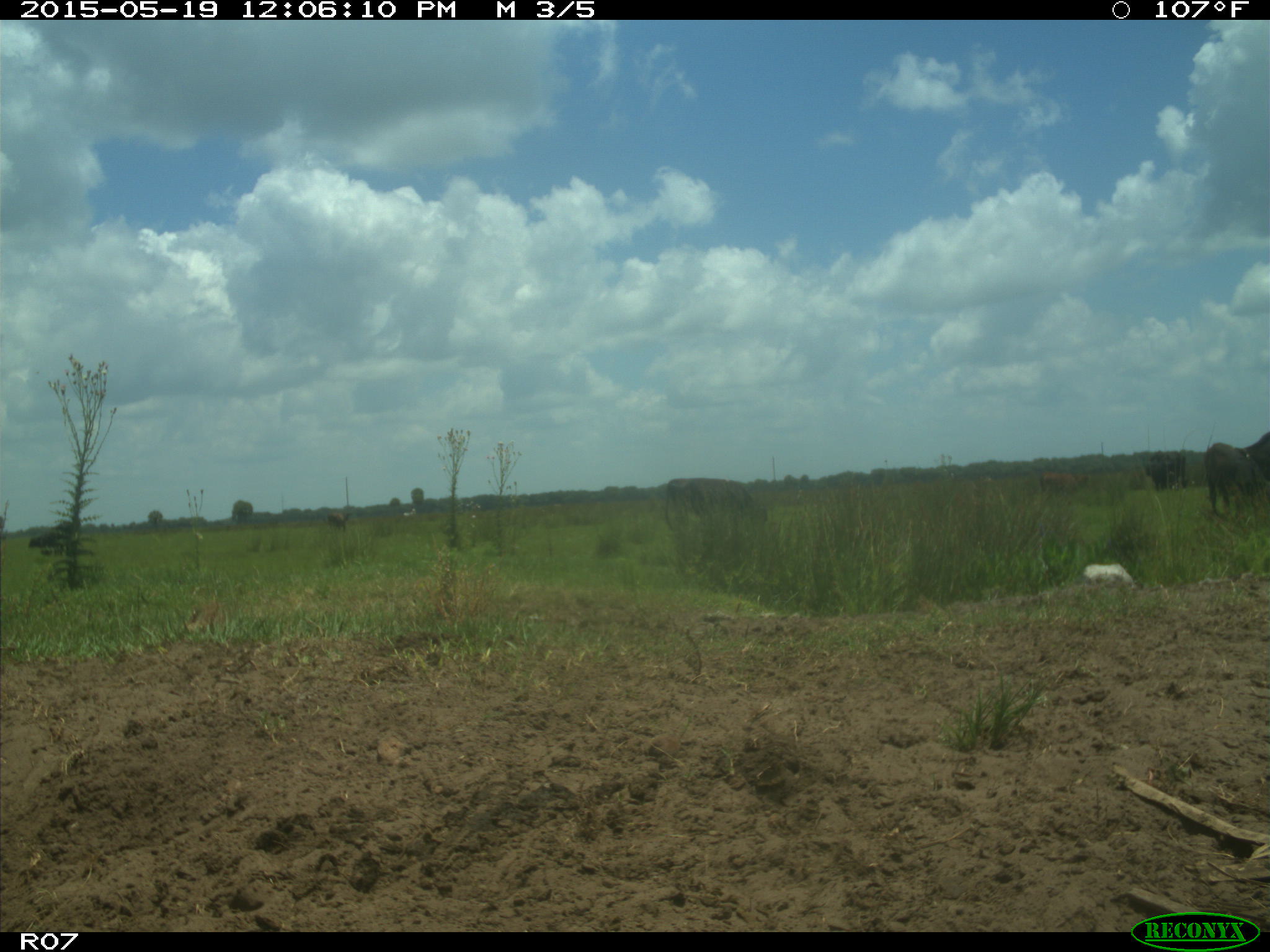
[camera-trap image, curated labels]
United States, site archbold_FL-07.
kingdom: Animalia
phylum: Chordata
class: Mammalia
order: Artiodactyla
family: Bovidae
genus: Bos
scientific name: Bos taurus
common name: domestic cow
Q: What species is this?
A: Bos taurus (domestic cow).